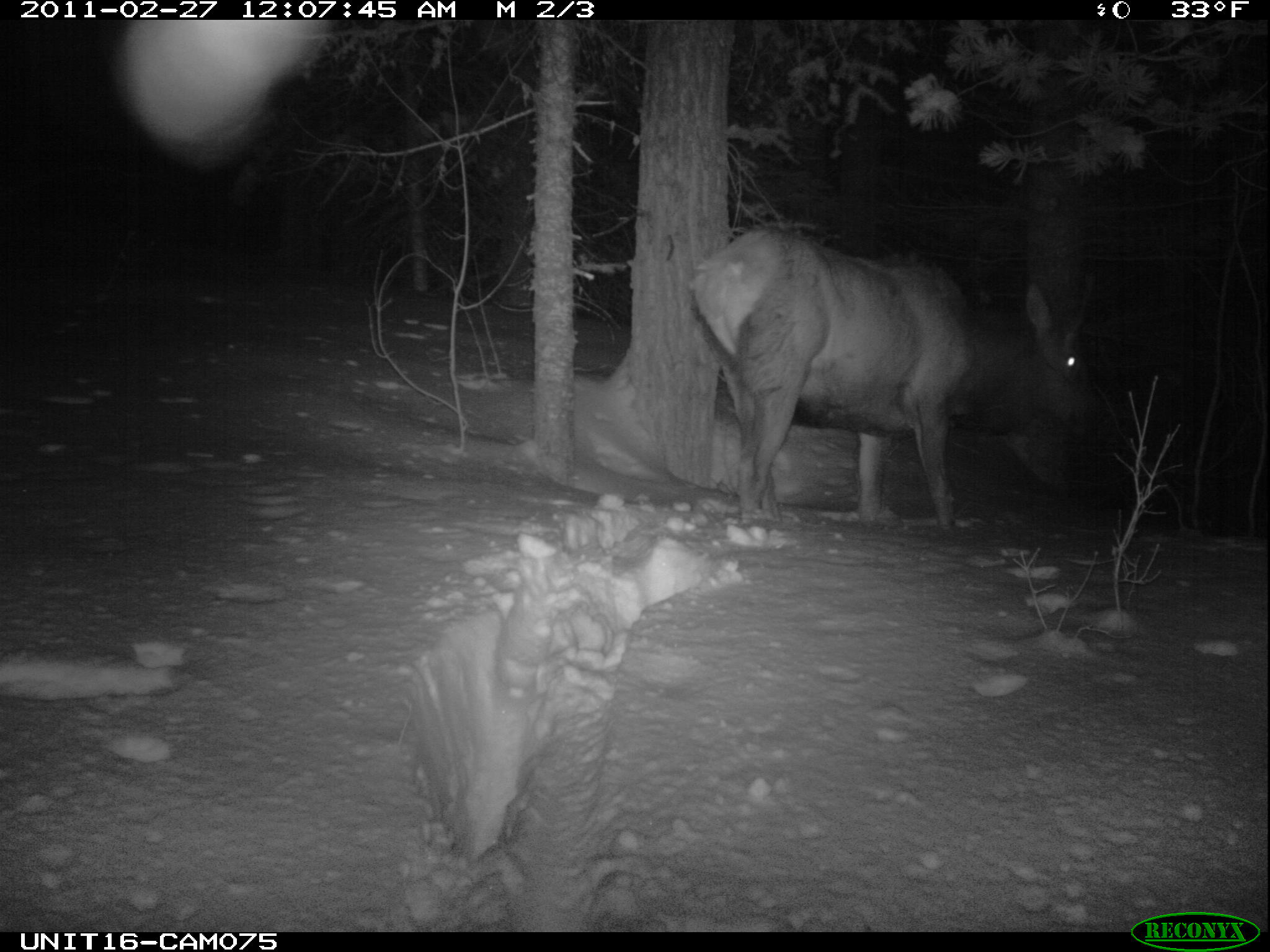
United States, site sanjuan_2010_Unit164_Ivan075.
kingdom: Animalia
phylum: Chordata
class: Mammalia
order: Artiodactyla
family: Cervidae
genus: Cervus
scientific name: Cervus elaphus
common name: red deer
Cervus elaphus (red deer).